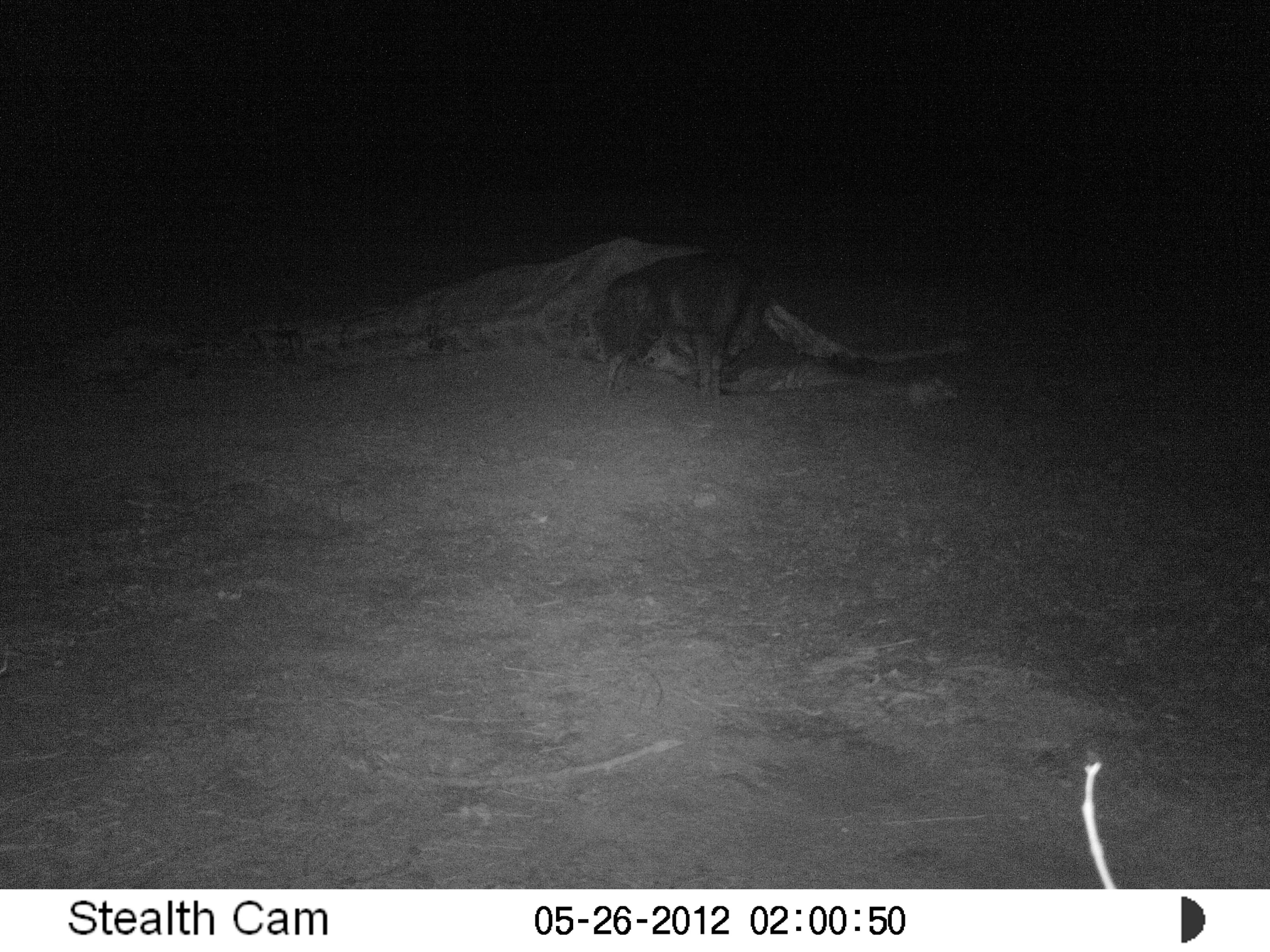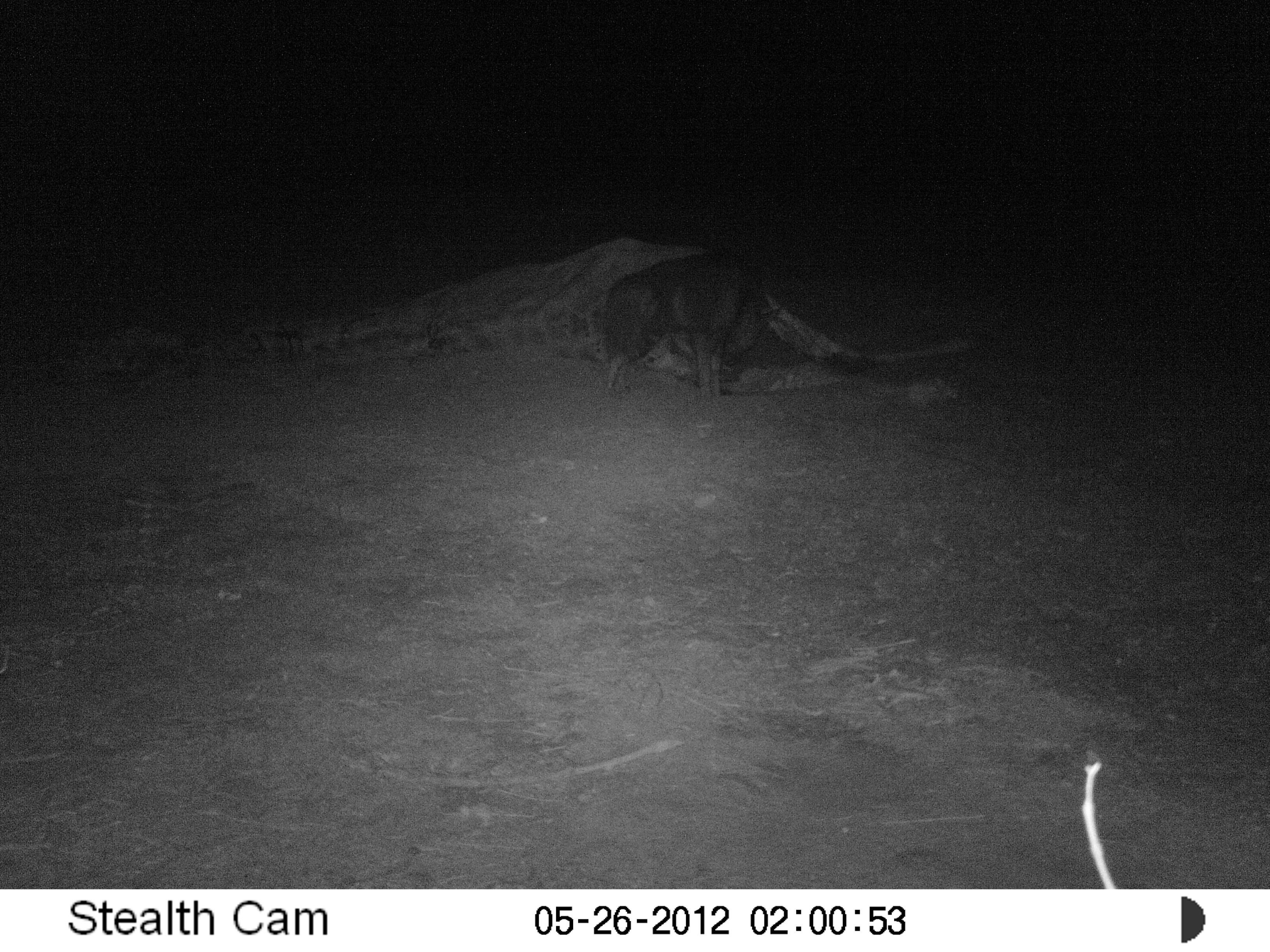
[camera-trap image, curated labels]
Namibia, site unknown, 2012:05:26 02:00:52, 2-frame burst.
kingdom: Animalia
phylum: Chordata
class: Mammalia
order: Carnivora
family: Hyaenidae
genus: Parahyaena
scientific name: Parahyaena brunnea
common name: brown hyena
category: hyaena brunnea